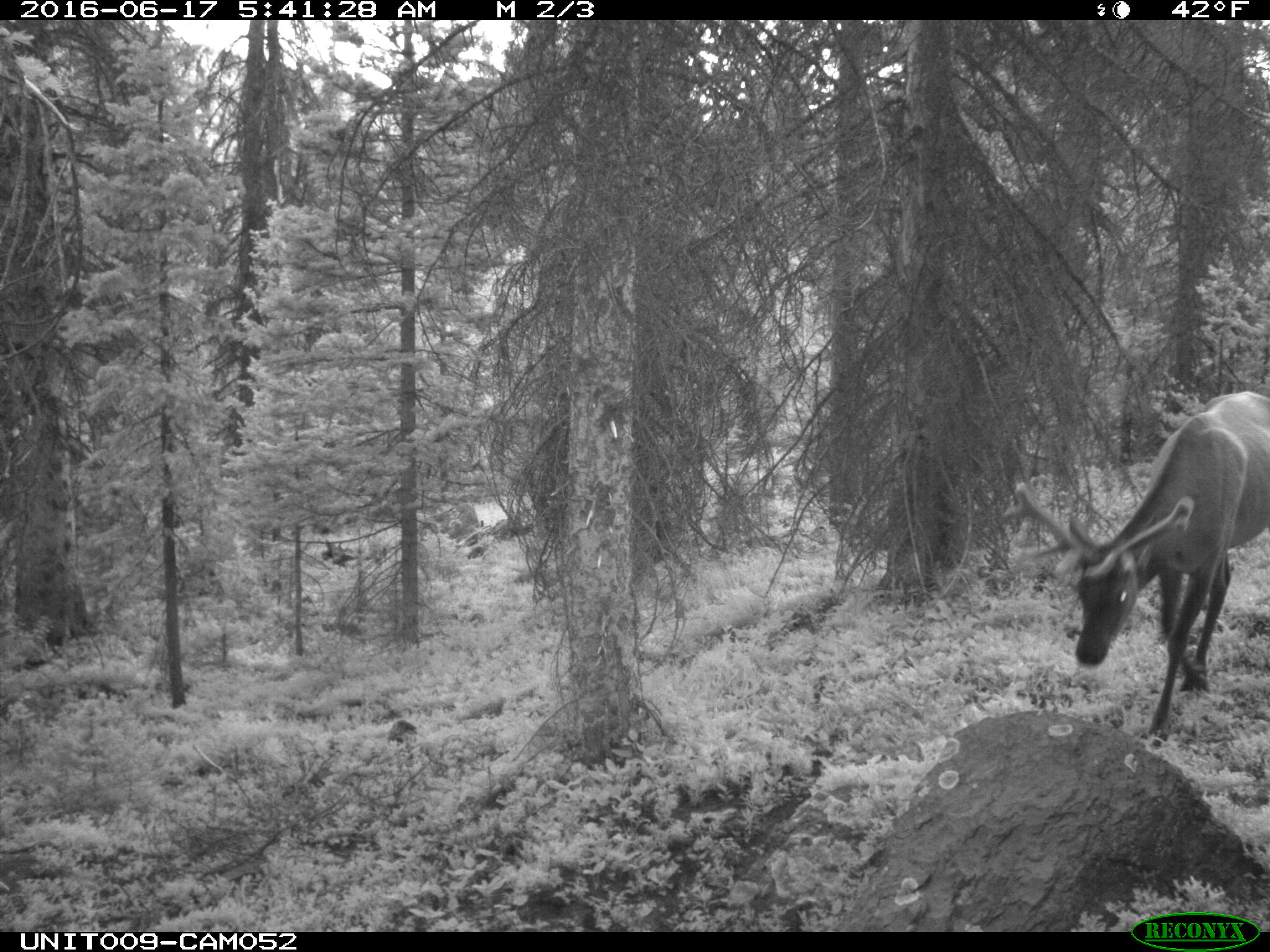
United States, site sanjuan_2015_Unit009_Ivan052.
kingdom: Animalia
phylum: Chordata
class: Mammalia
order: Artiodactyla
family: Cervidae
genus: Cervus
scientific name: Cervus elaphus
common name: red deer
Cervus elaphus (red deer).